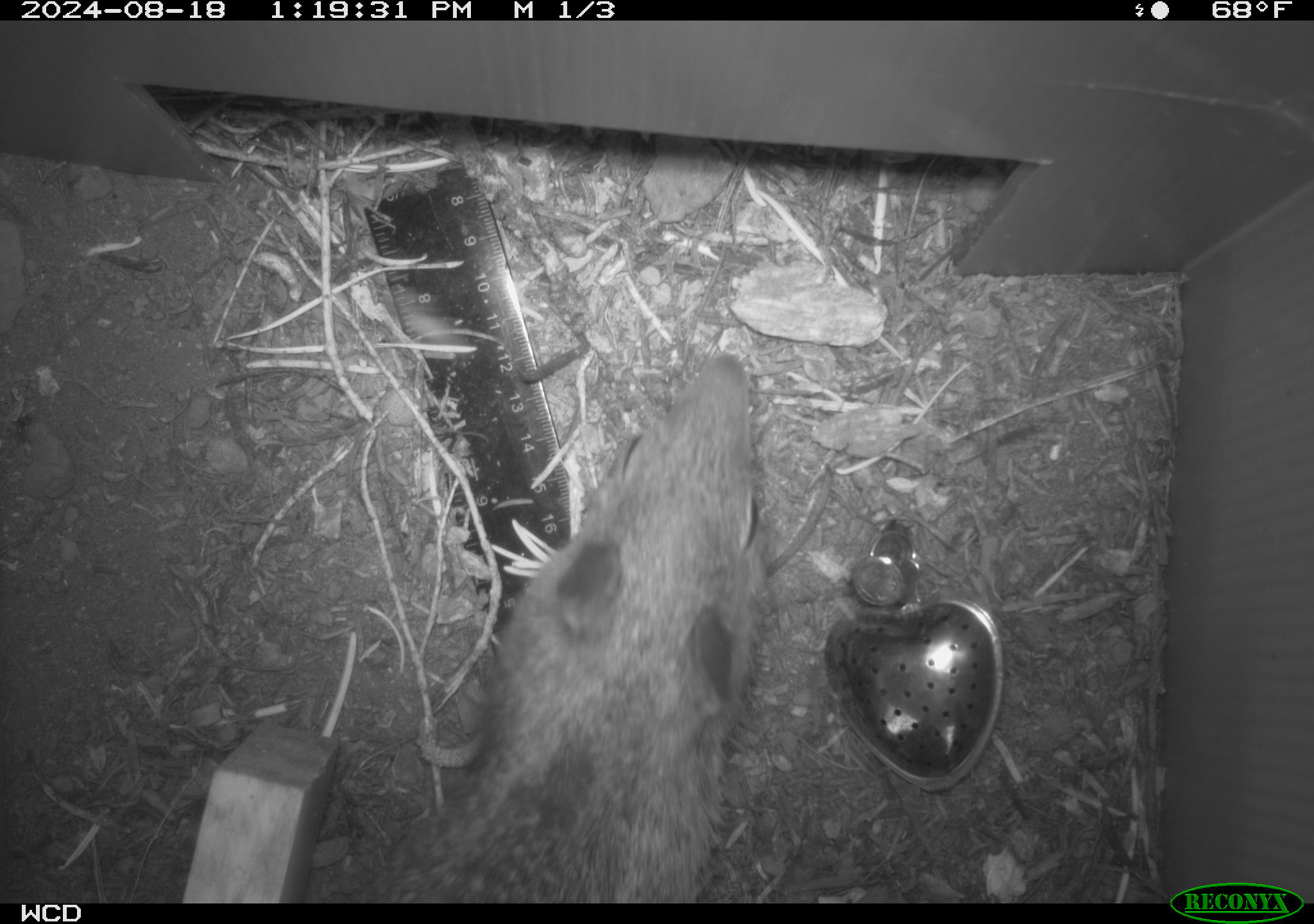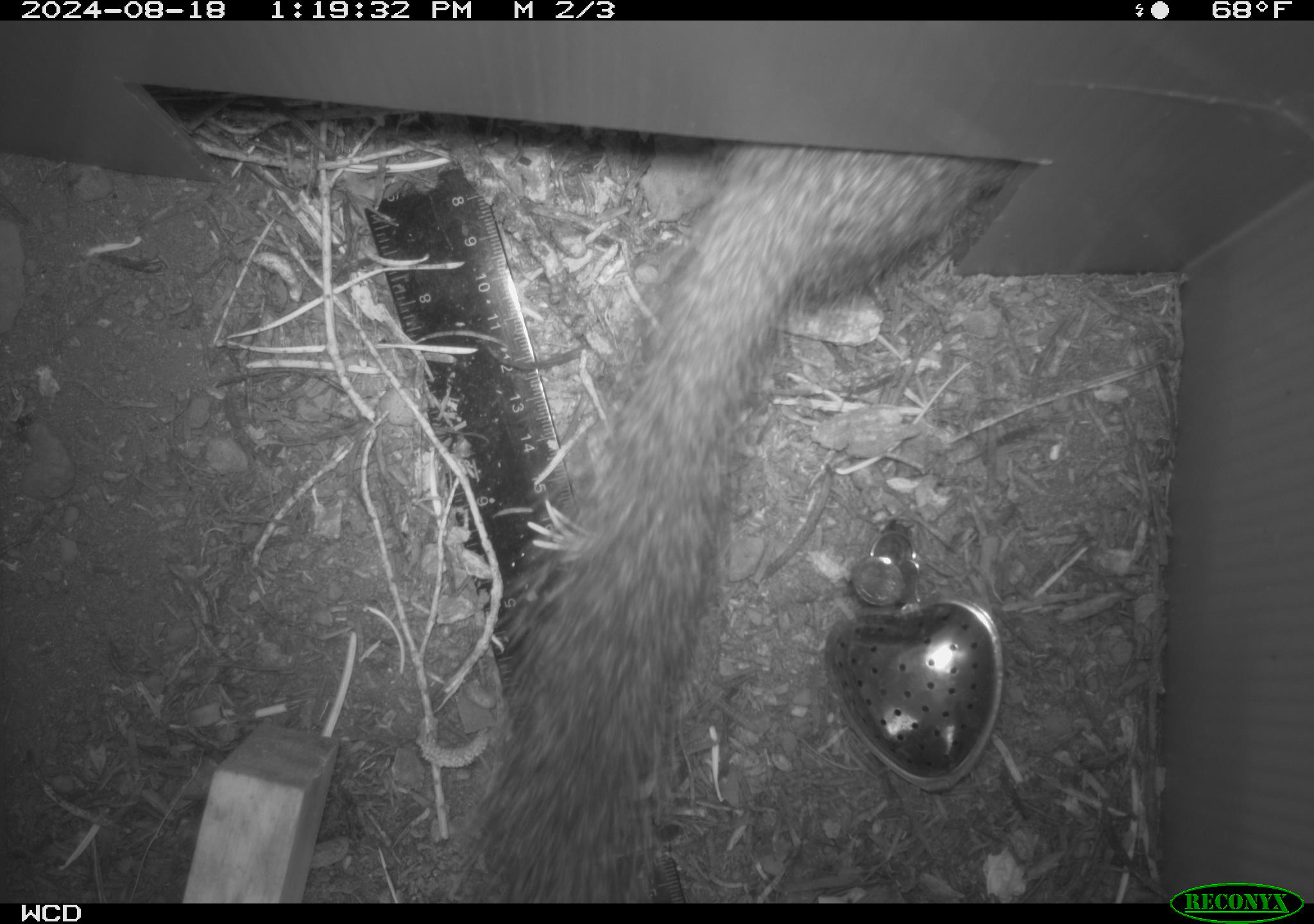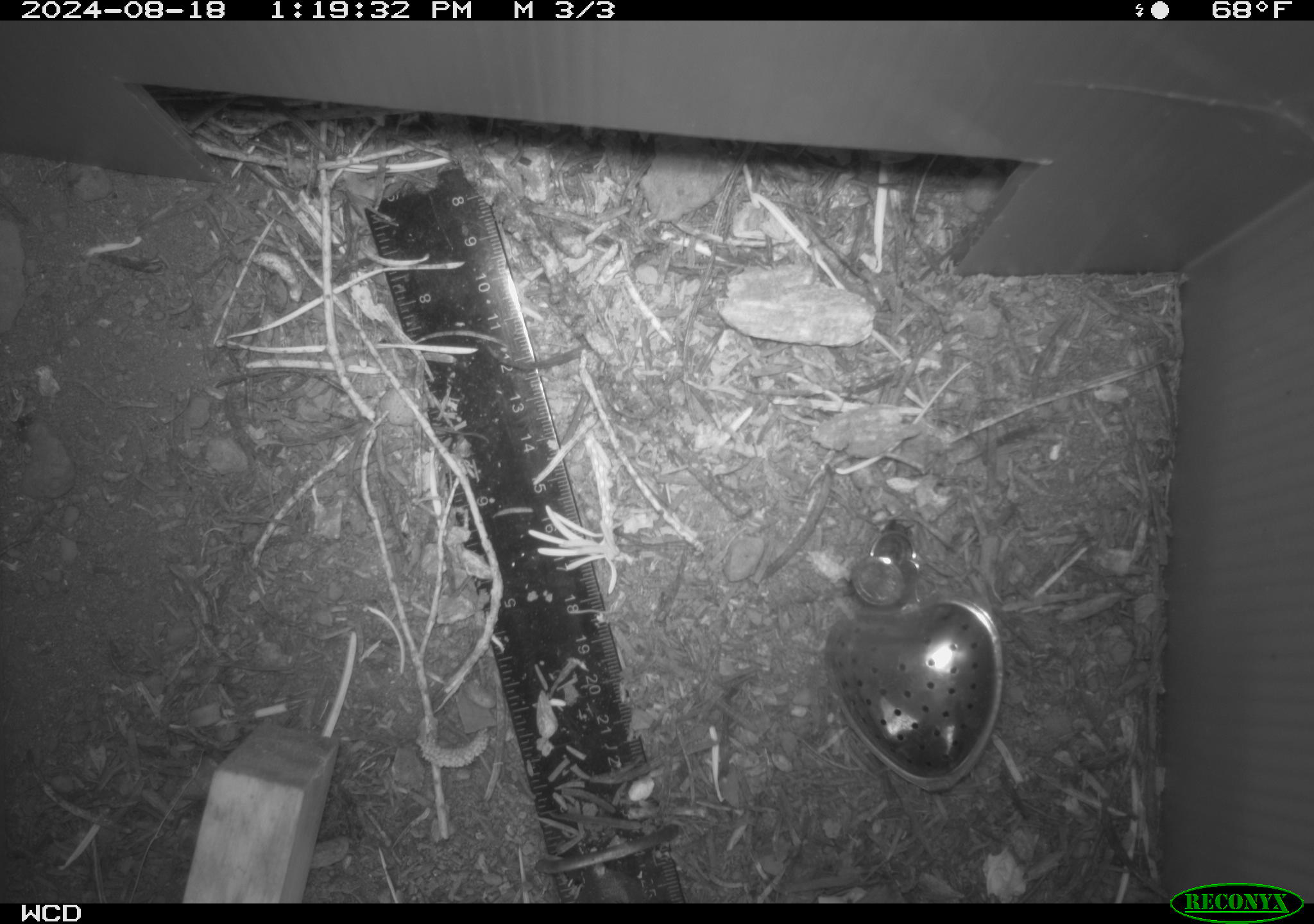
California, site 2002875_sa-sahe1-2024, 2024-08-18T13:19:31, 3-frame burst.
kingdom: Animalia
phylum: Chordata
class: Mammalia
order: Rodentia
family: Sciuridae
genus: Otospermophilus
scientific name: Otospermophilus beecheyi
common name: california ground squirrel